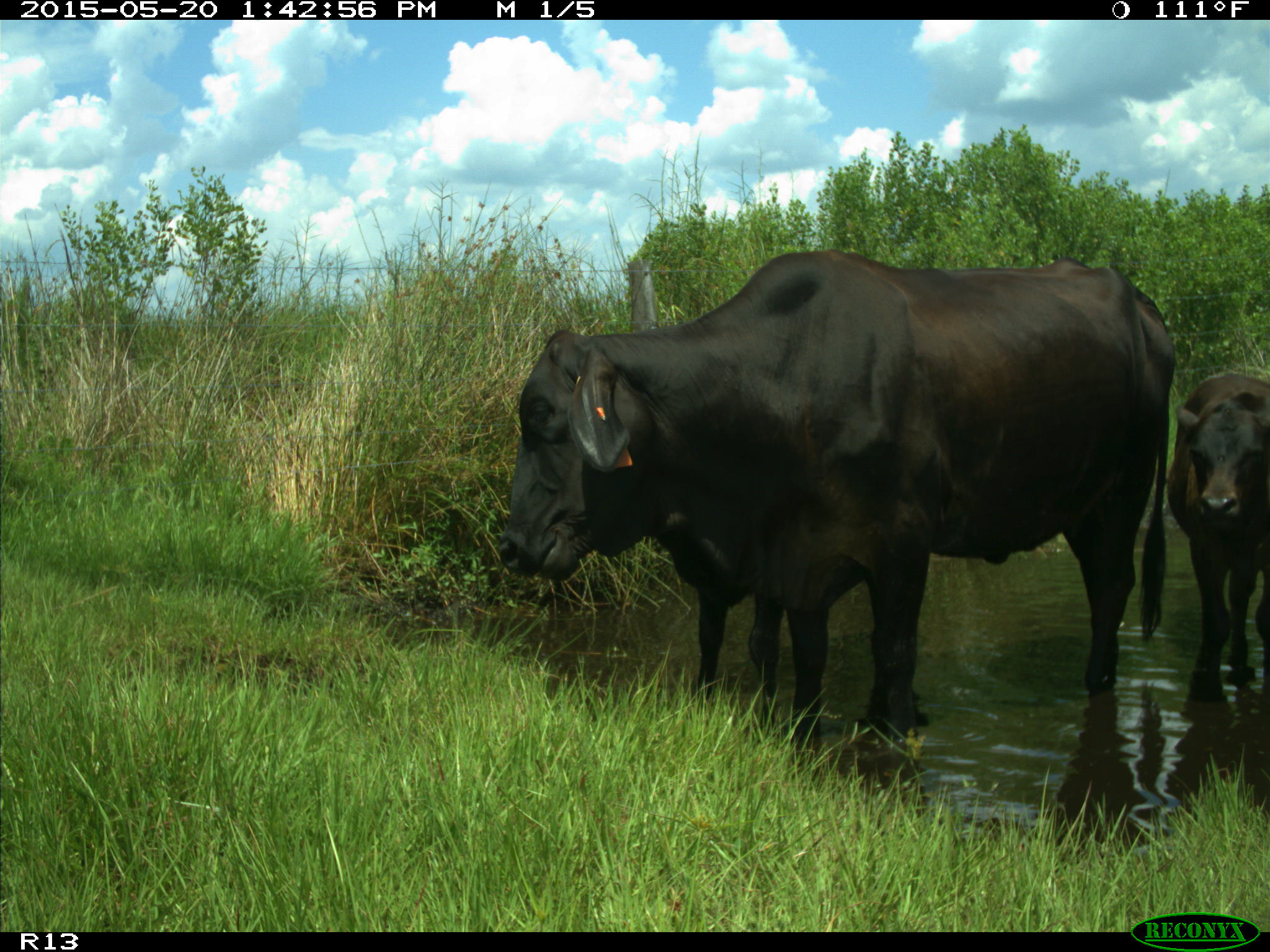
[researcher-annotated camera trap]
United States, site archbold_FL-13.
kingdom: Animalia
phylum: Chordata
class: Mammalia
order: Artiodactyla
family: Bovidae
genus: Bos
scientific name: Bos taurus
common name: domestic cow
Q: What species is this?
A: Bos taurus (domestic cow).